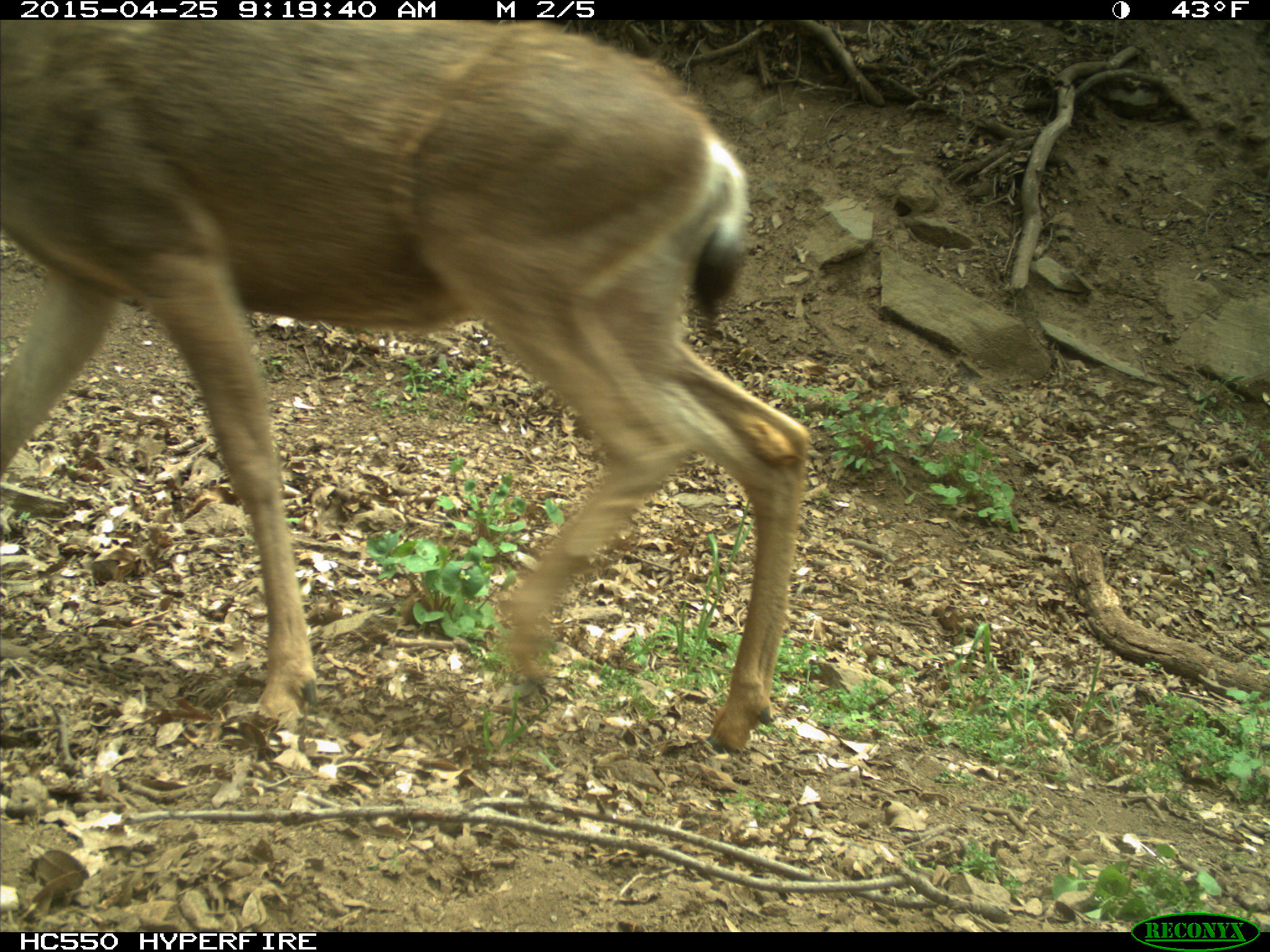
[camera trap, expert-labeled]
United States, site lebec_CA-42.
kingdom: Animalia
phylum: Chordata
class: Mammalia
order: Artiodactyla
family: Cervidae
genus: Odocoileus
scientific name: Odocoileus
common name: deer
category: unidentified deer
Unidentified deer (deer) (Odocoileus).